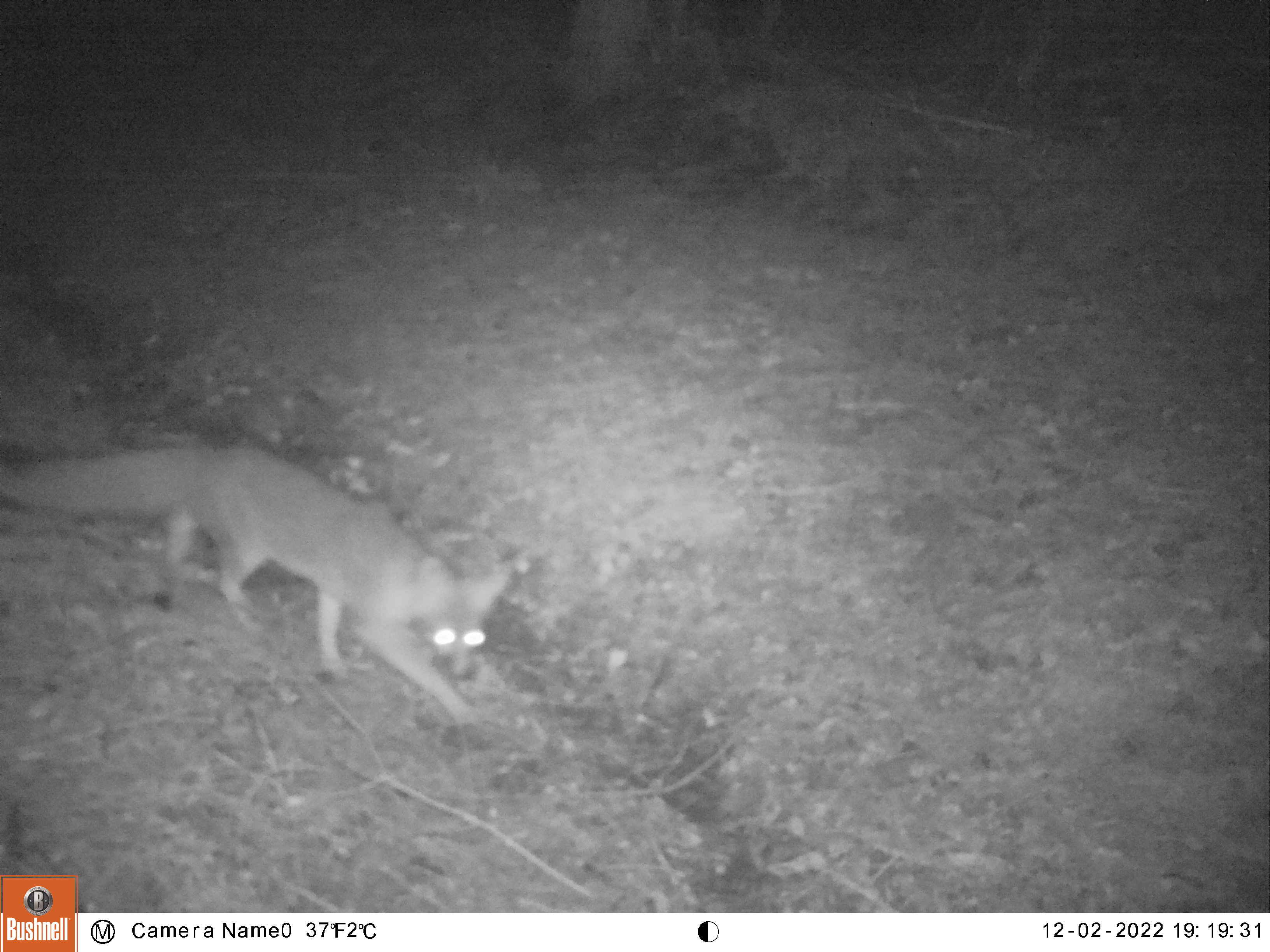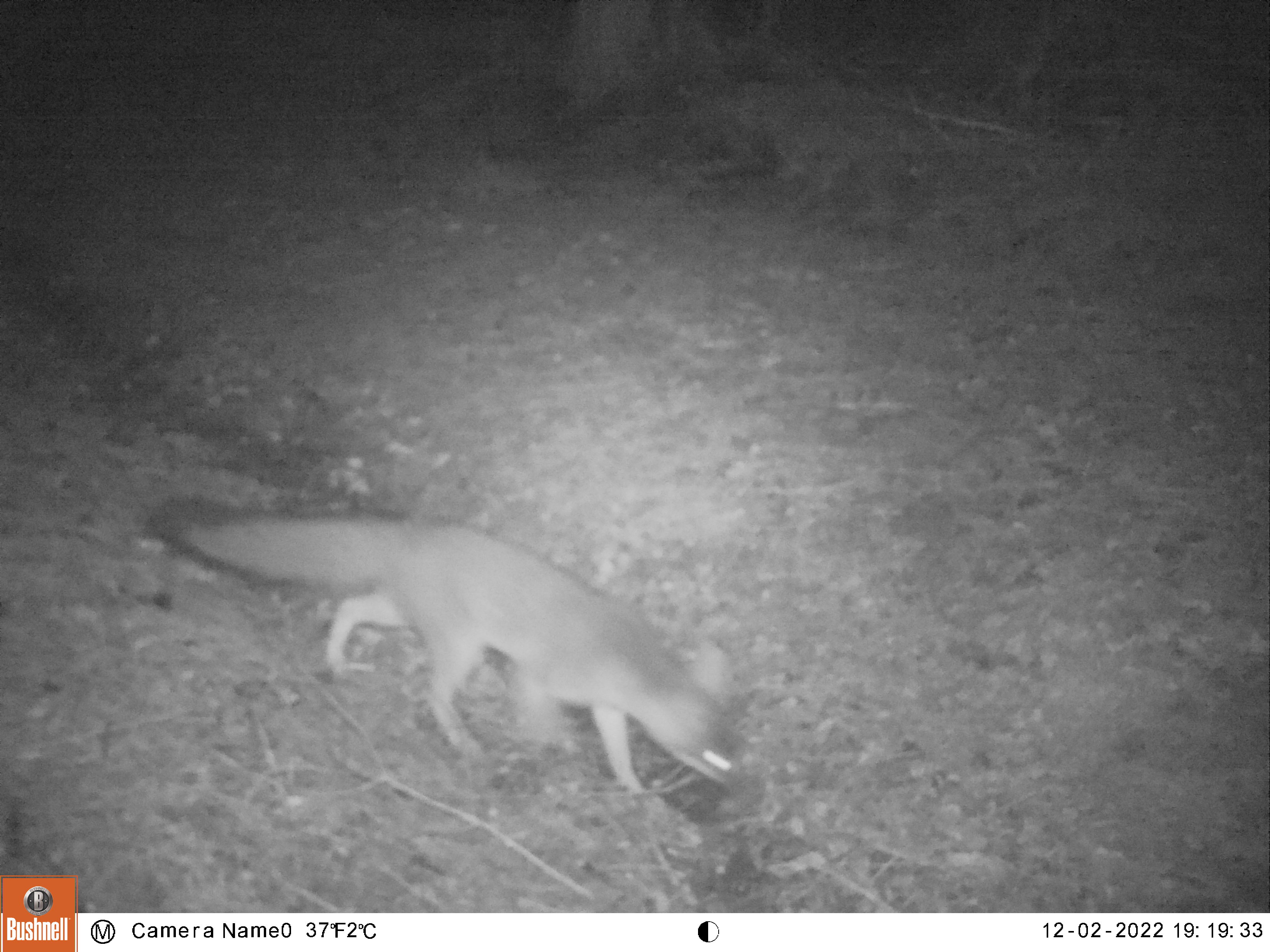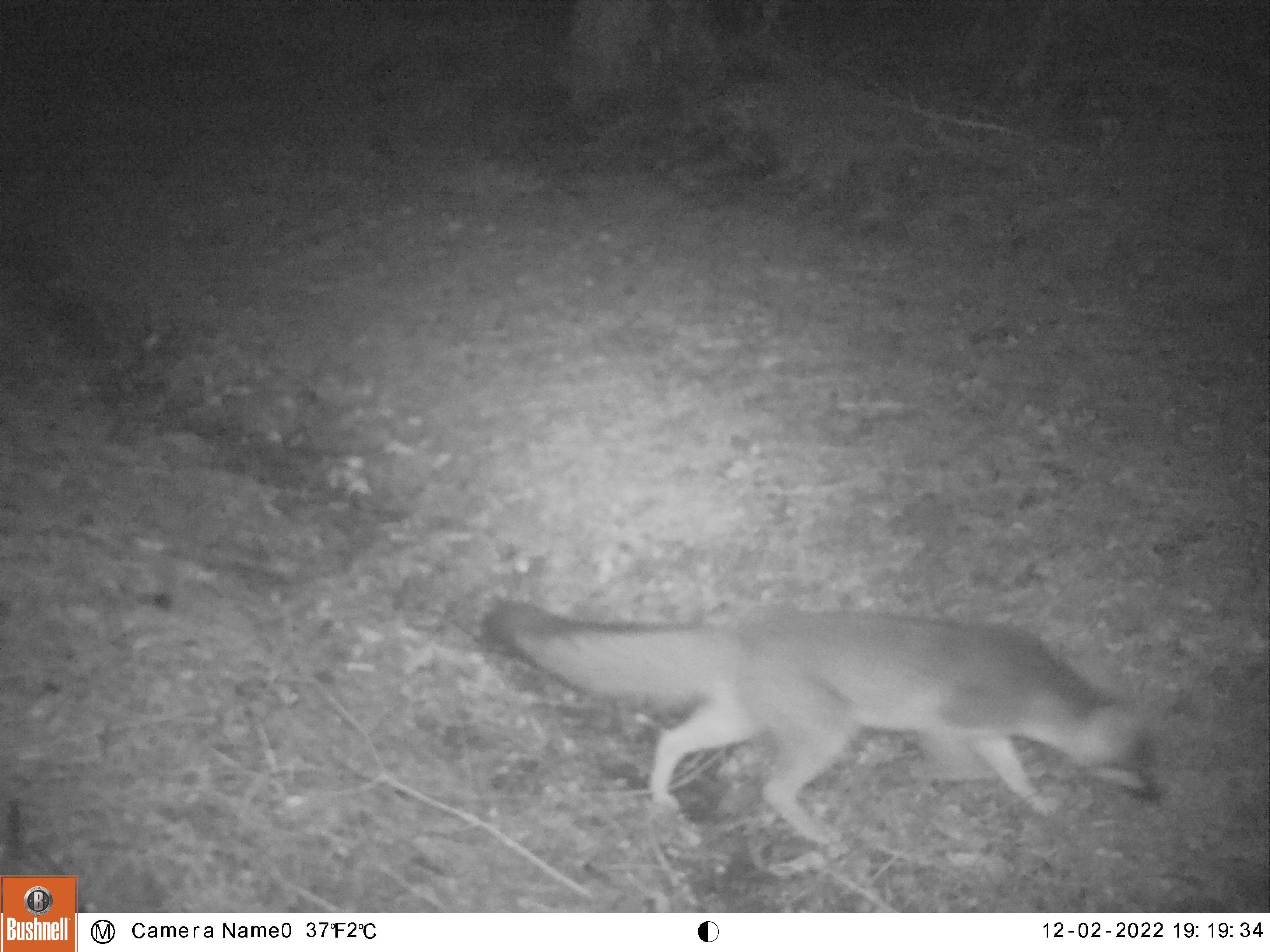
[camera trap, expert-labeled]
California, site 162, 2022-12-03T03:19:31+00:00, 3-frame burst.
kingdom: Animalia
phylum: Chordata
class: Mammalia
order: Carnivora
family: Canidae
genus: Urocyon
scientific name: Urocyon cinereoargenteus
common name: gray fox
Gray fox (Urocyon cinereoargenteus).